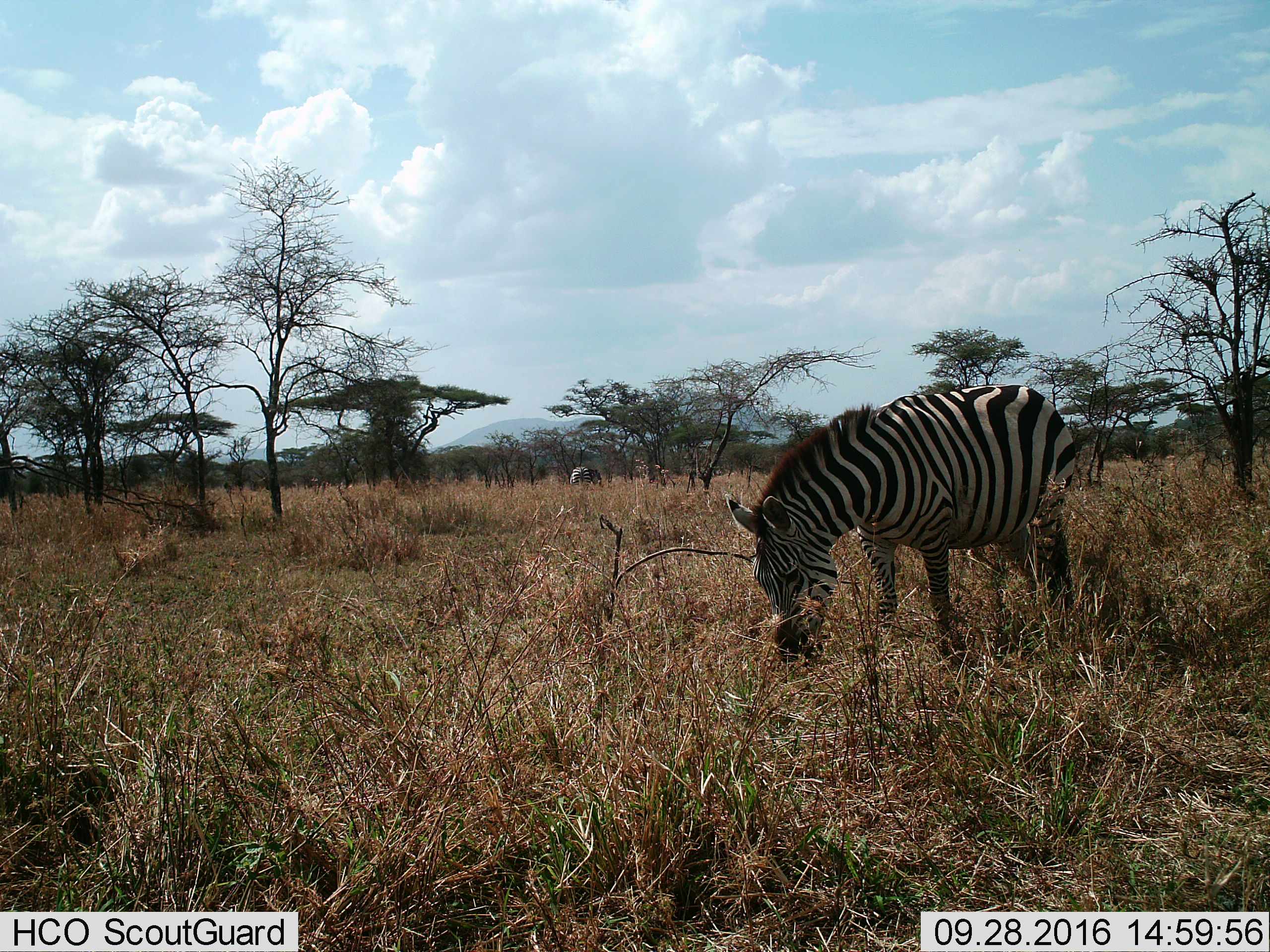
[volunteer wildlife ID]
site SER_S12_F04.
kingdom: Animalia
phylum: Chordata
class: Mammalia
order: Perissodactyla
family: Equidae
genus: Equus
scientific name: Equus quagga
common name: plains zebra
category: zebraplains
Zebraplains (plains zebra) (Equus quagga), count 2. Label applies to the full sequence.